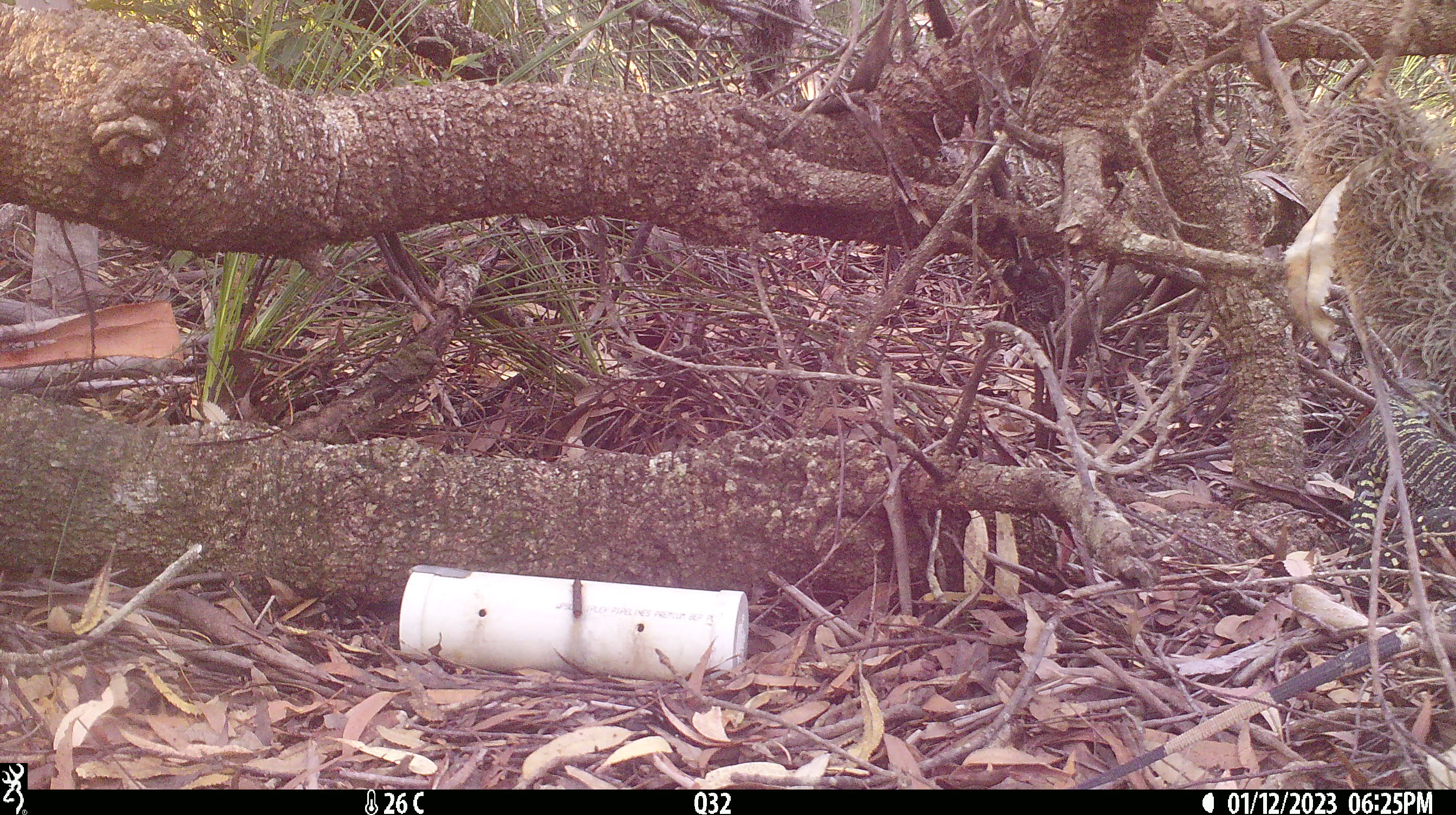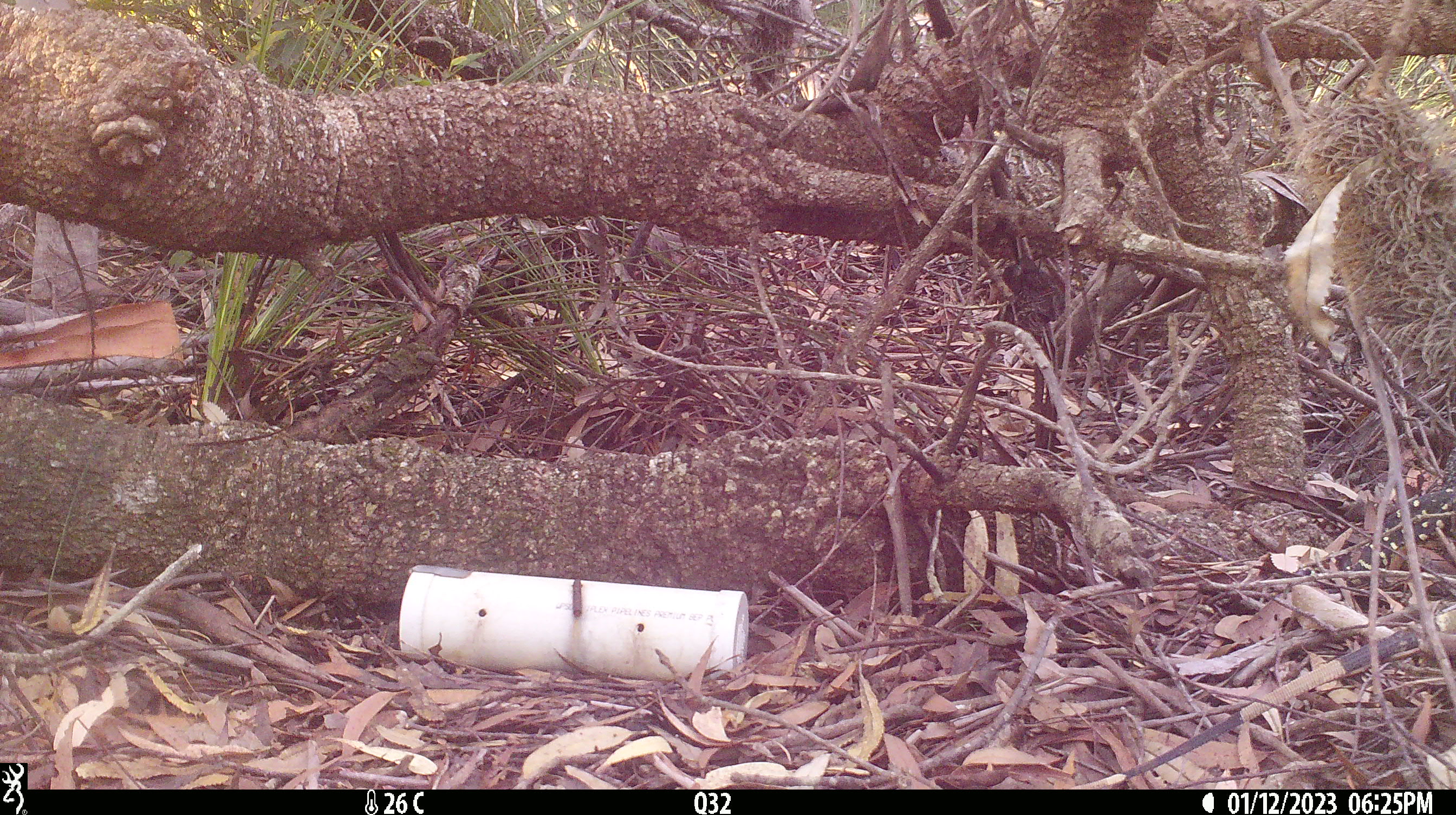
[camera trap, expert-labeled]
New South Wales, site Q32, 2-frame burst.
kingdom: Animalia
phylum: Chordata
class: Reptilia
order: Squamata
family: Varanidae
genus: Varanus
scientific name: Varanus varius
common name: lace monitor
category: goanna